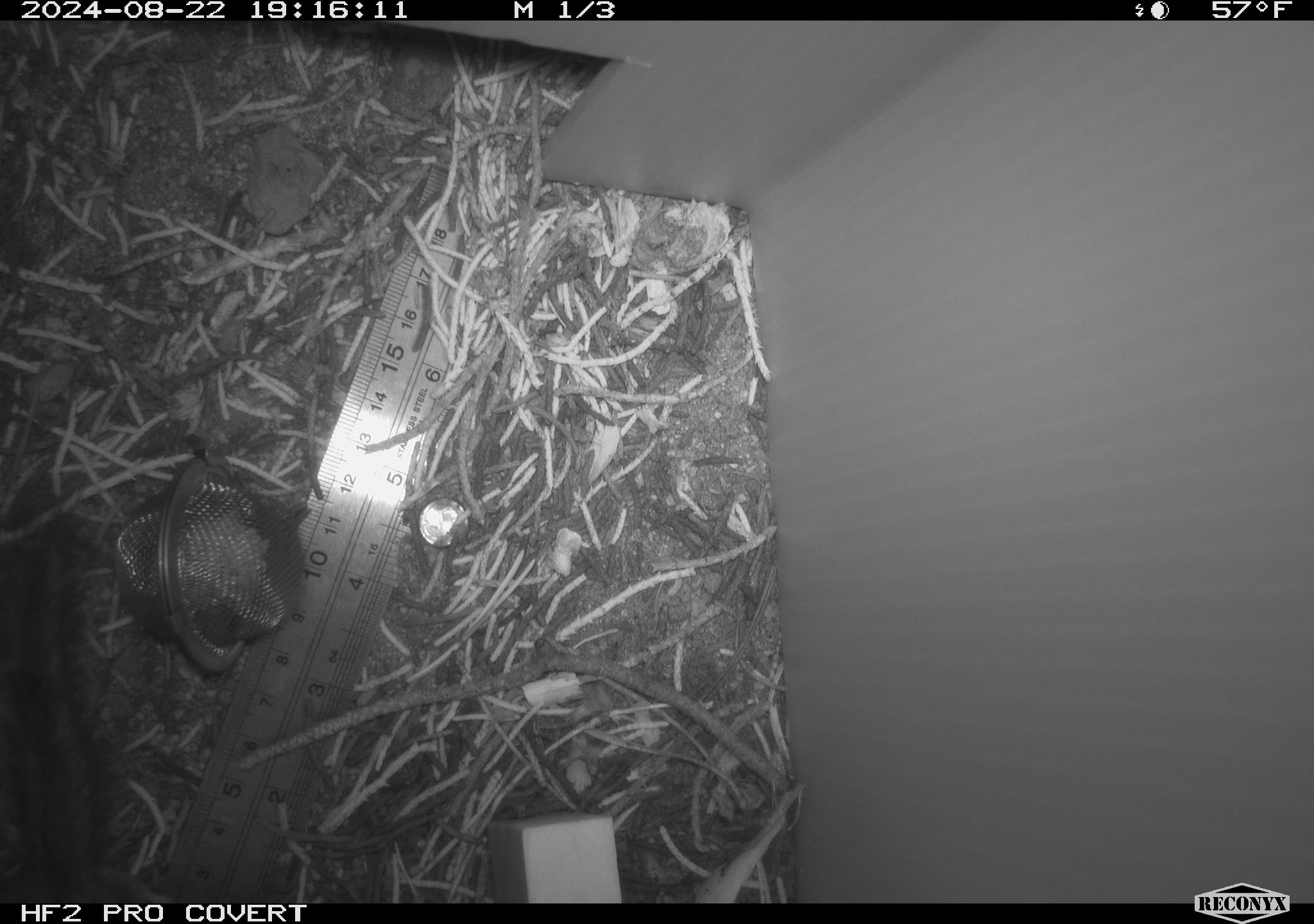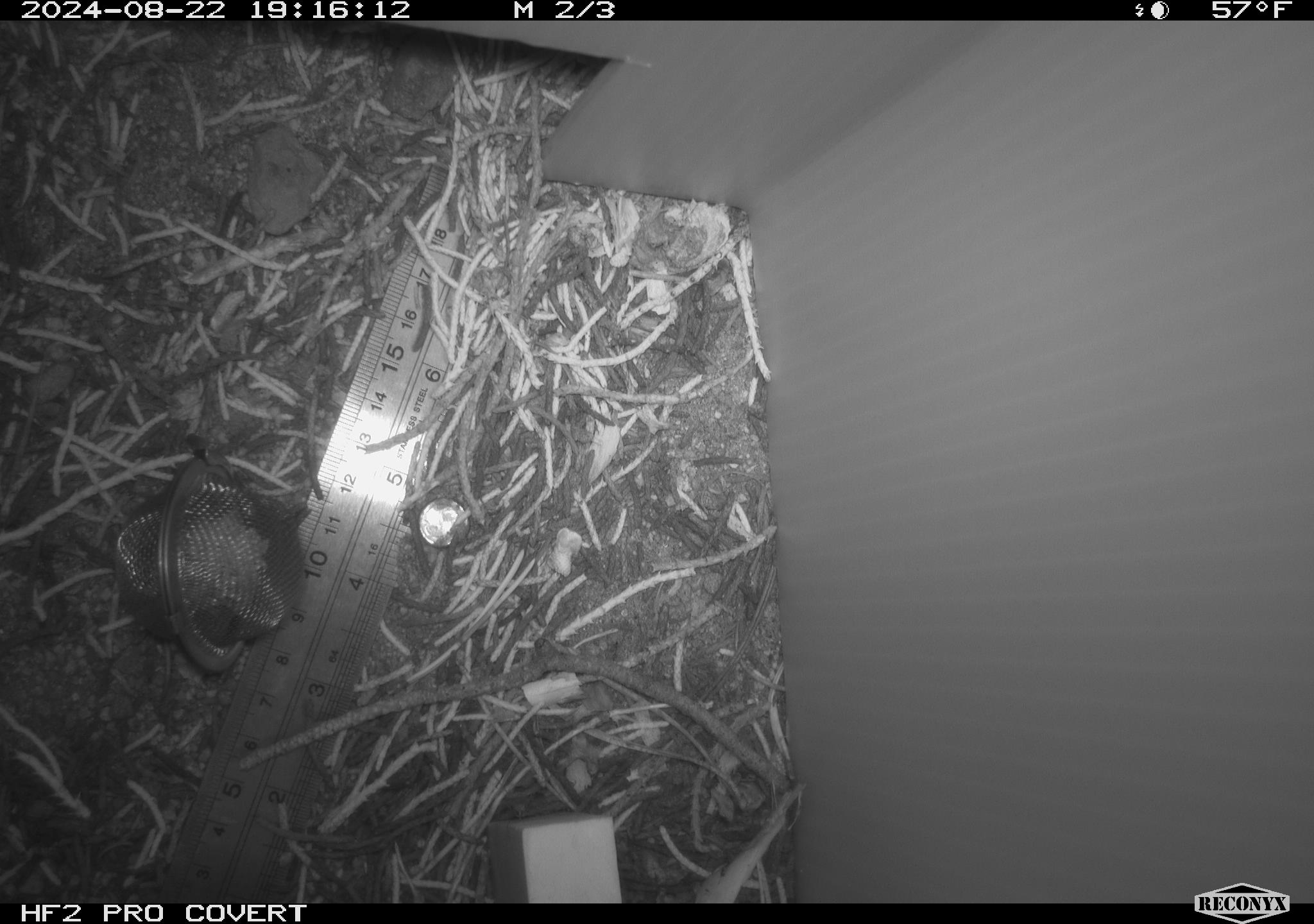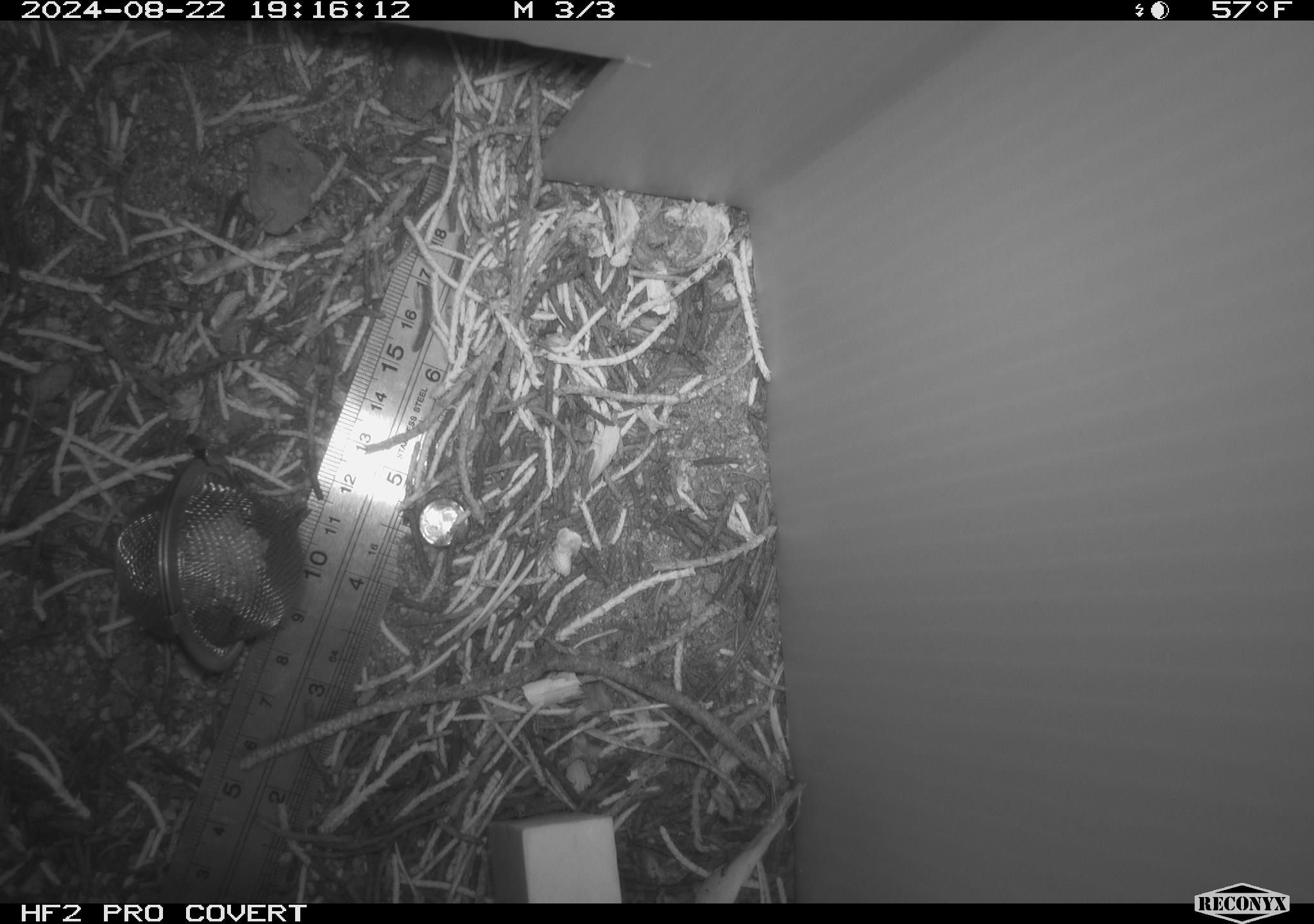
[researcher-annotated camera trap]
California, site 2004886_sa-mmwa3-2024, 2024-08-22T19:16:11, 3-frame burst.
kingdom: Animalia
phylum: Chordata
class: Mammalia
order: Rodentia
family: Sciuridae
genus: Neotamias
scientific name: Neotamias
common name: western chipmunks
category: neotamias species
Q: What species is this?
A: Neotamias species (western chipmunks) (Neotamias).